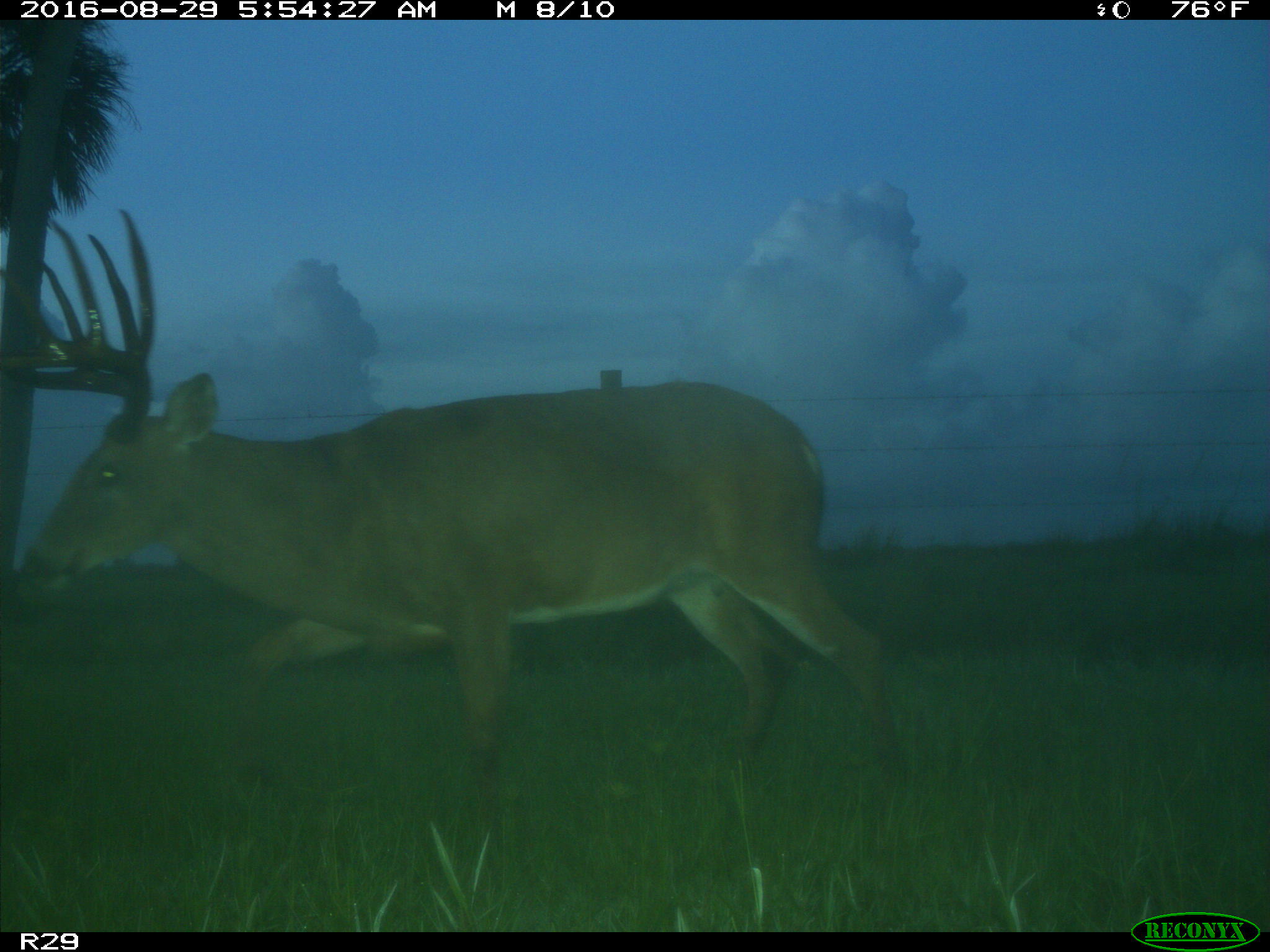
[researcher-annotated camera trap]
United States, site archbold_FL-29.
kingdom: Animalia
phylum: Chordata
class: Mammalia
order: Artiodactyla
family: Cervidae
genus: Odocoileus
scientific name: Odocoileus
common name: deer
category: unidentified deer